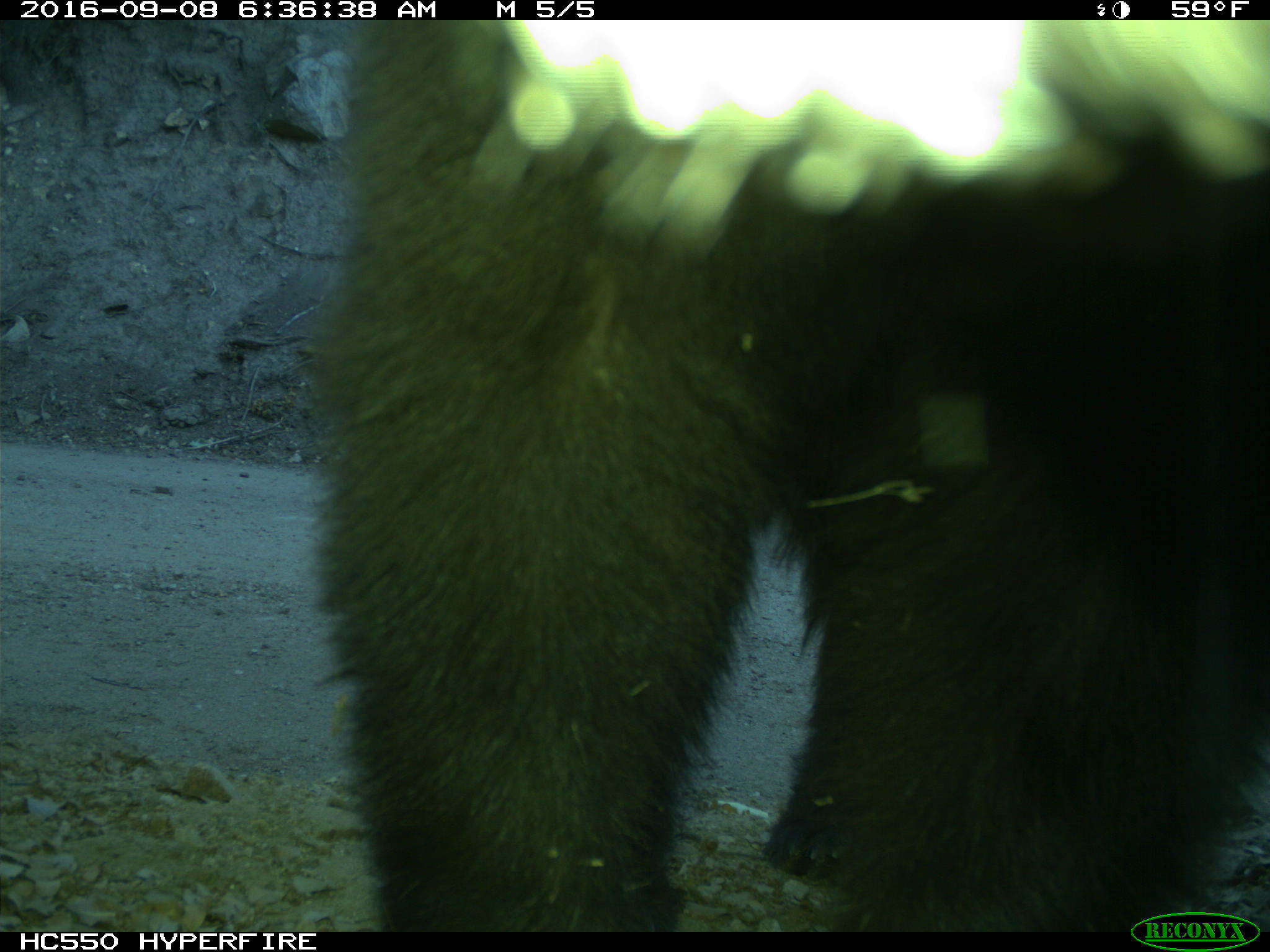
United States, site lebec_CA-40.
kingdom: Animalia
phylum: Chordata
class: Mammalia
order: Carnivora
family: Ursidae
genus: Ursus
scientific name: Ursus americanus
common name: american black bear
Ursus americanus (american black bear).